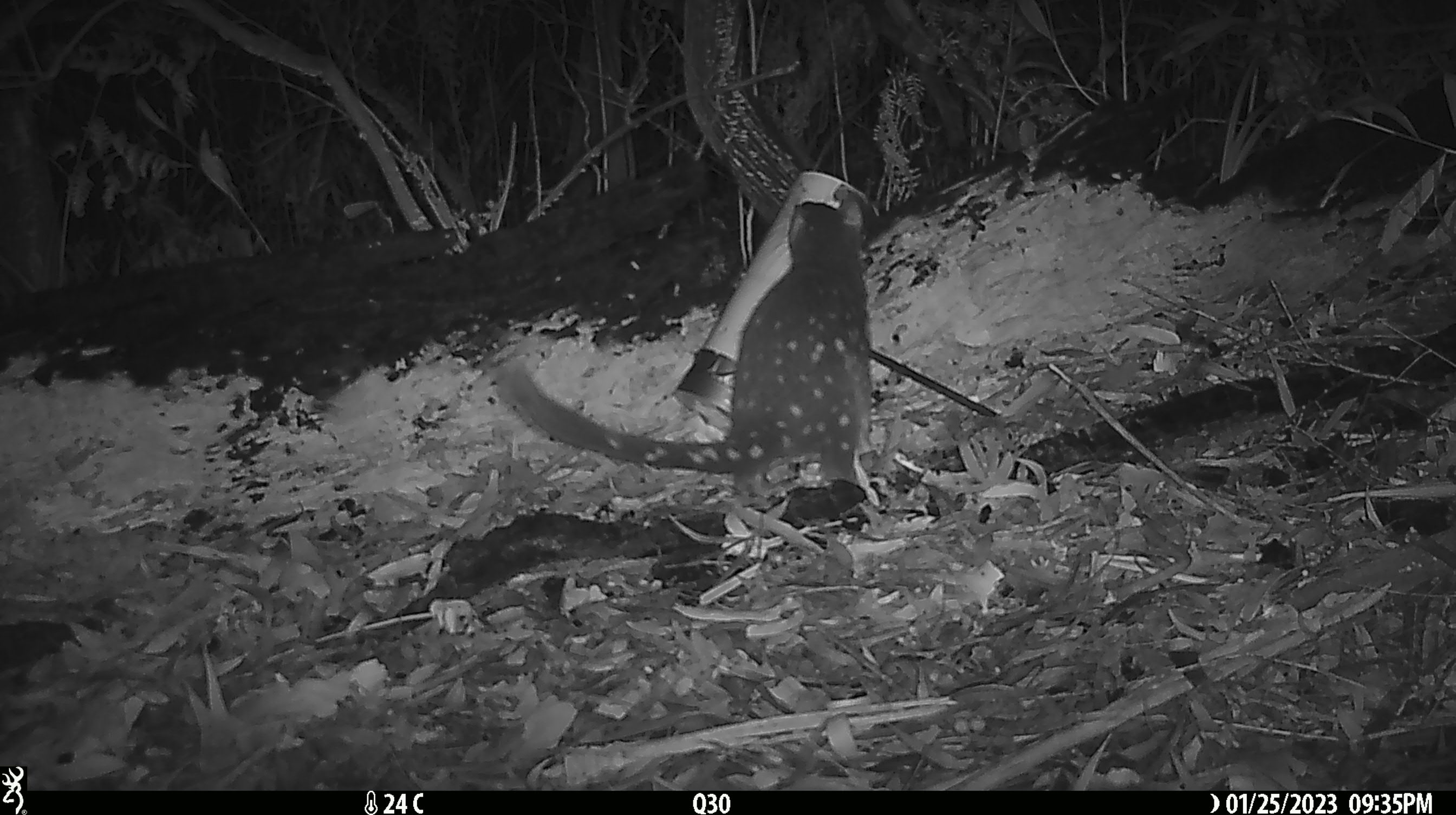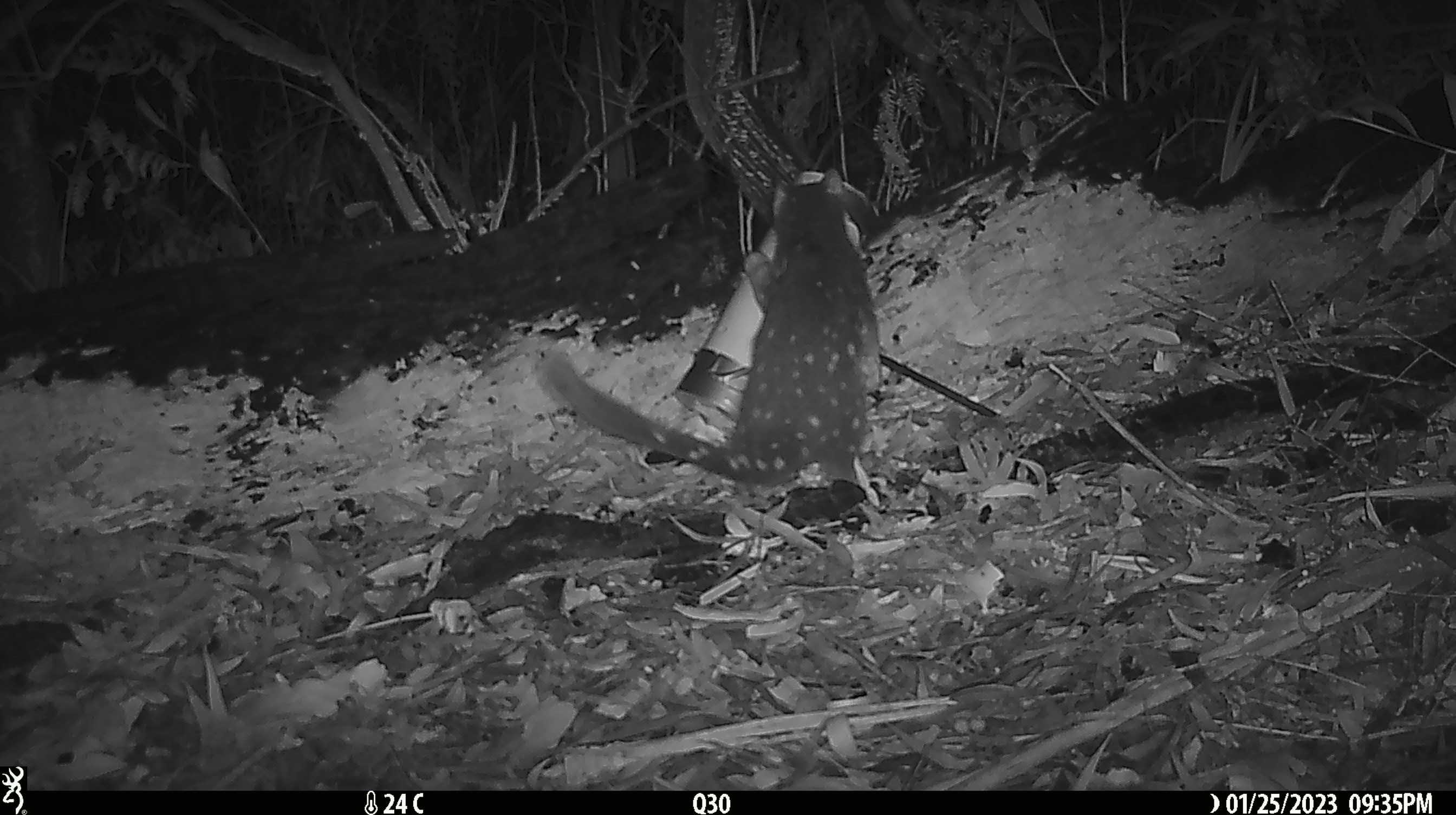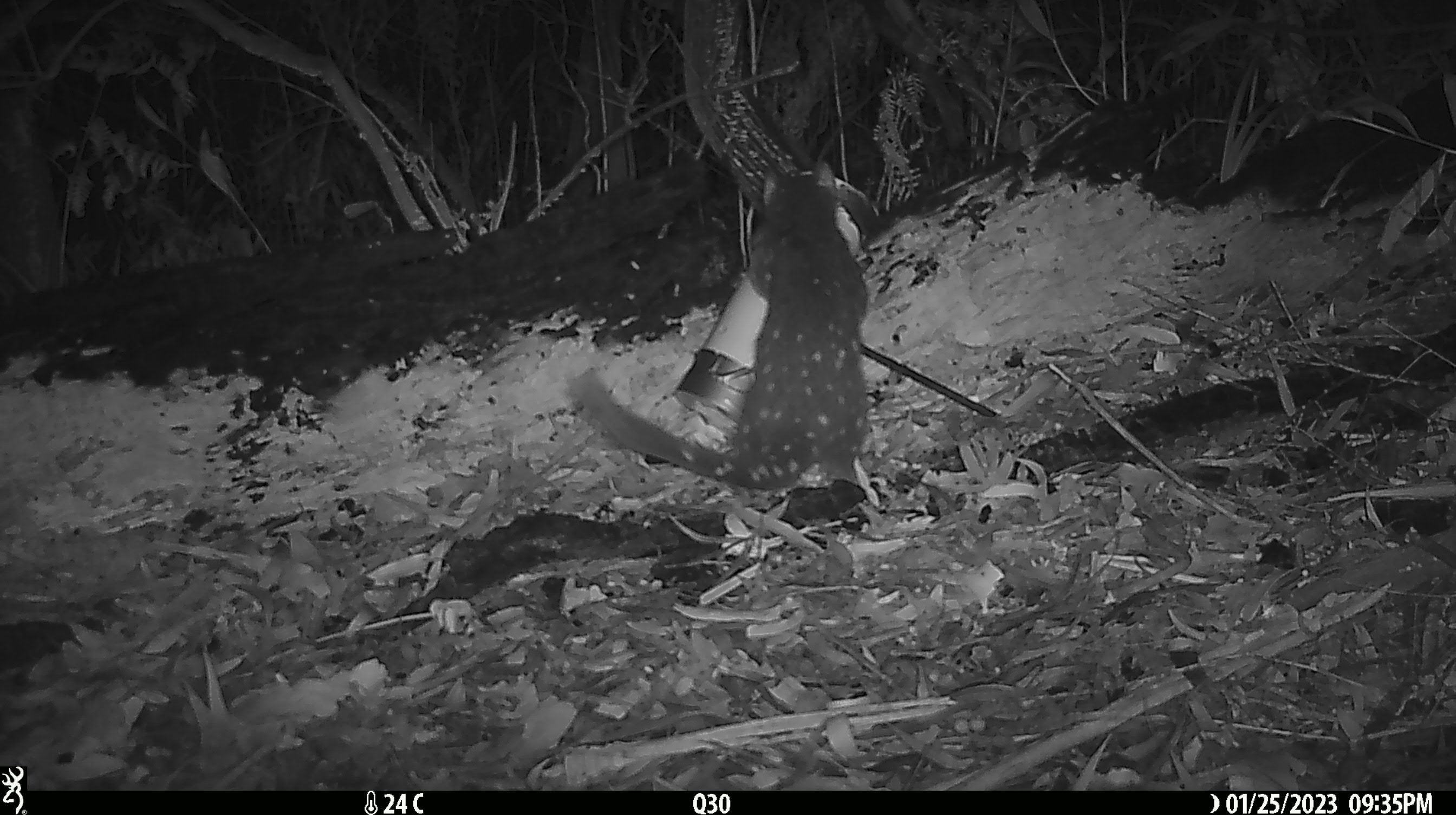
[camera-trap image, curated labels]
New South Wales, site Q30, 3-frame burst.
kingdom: Animalia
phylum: Chordata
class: Mammalia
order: Dasyuromorphia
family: Dasyuridae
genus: Dasyurus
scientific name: Dasyurus maculatus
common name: spotted-tailed quoll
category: quoll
Quoll (spotted-tailed quoll) (Dasyurus maculatus).